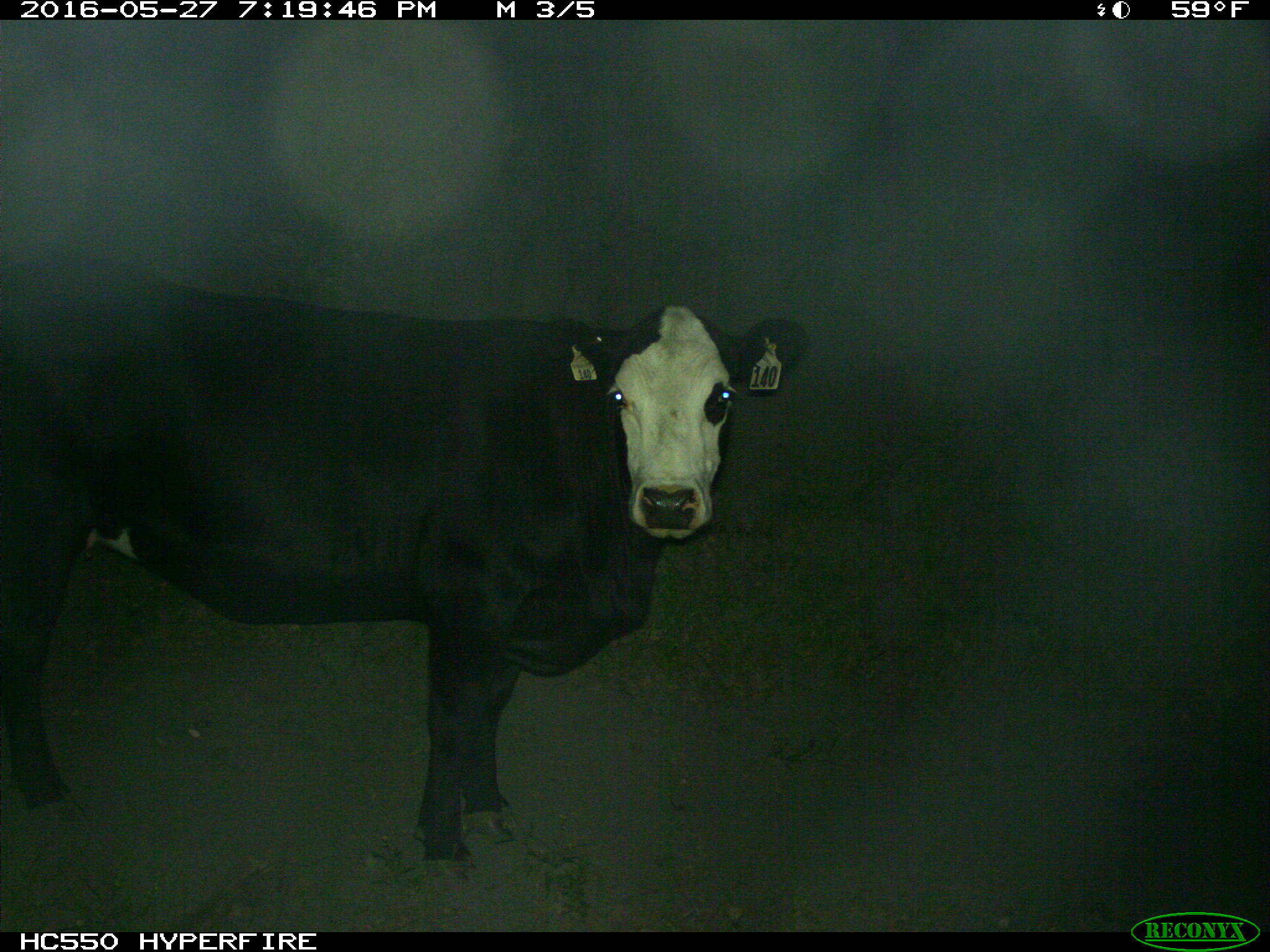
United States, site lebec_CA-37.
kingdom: Animalia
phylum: Chordata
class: Mammalia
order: Artiodactyla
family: Bovidae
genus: Bos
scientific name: Bos taurus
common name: domestic cow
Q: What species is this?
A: Bos taurus (domestic cow).